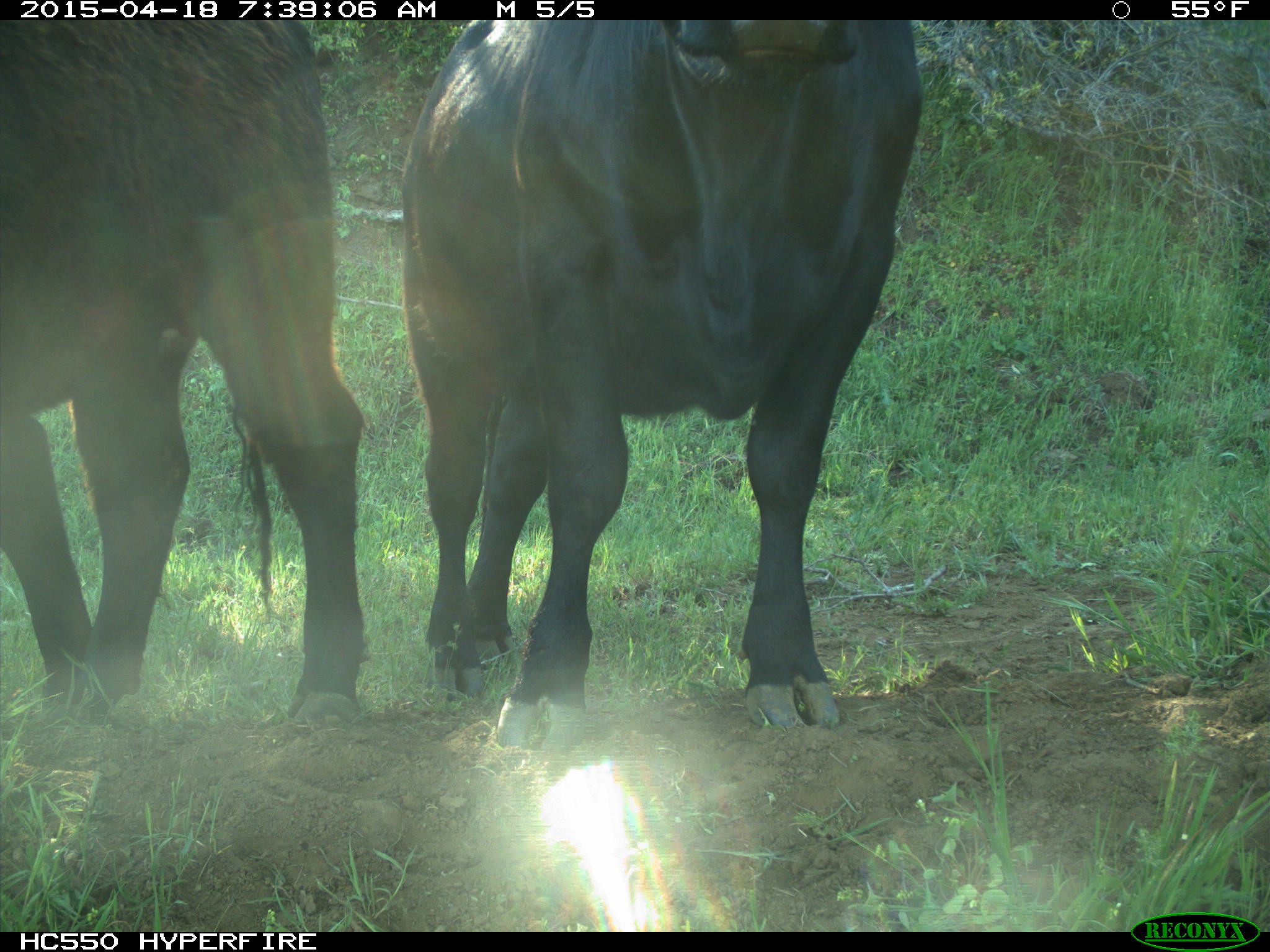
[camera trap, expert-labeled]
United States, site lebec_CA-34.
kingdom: Animalia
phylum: Chordata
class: Mammalia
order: Artiodactyla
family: Bovidae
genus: Bos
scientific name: Bos taurus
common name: domestic cow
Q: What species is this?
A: Bos taurus (domestic cow).